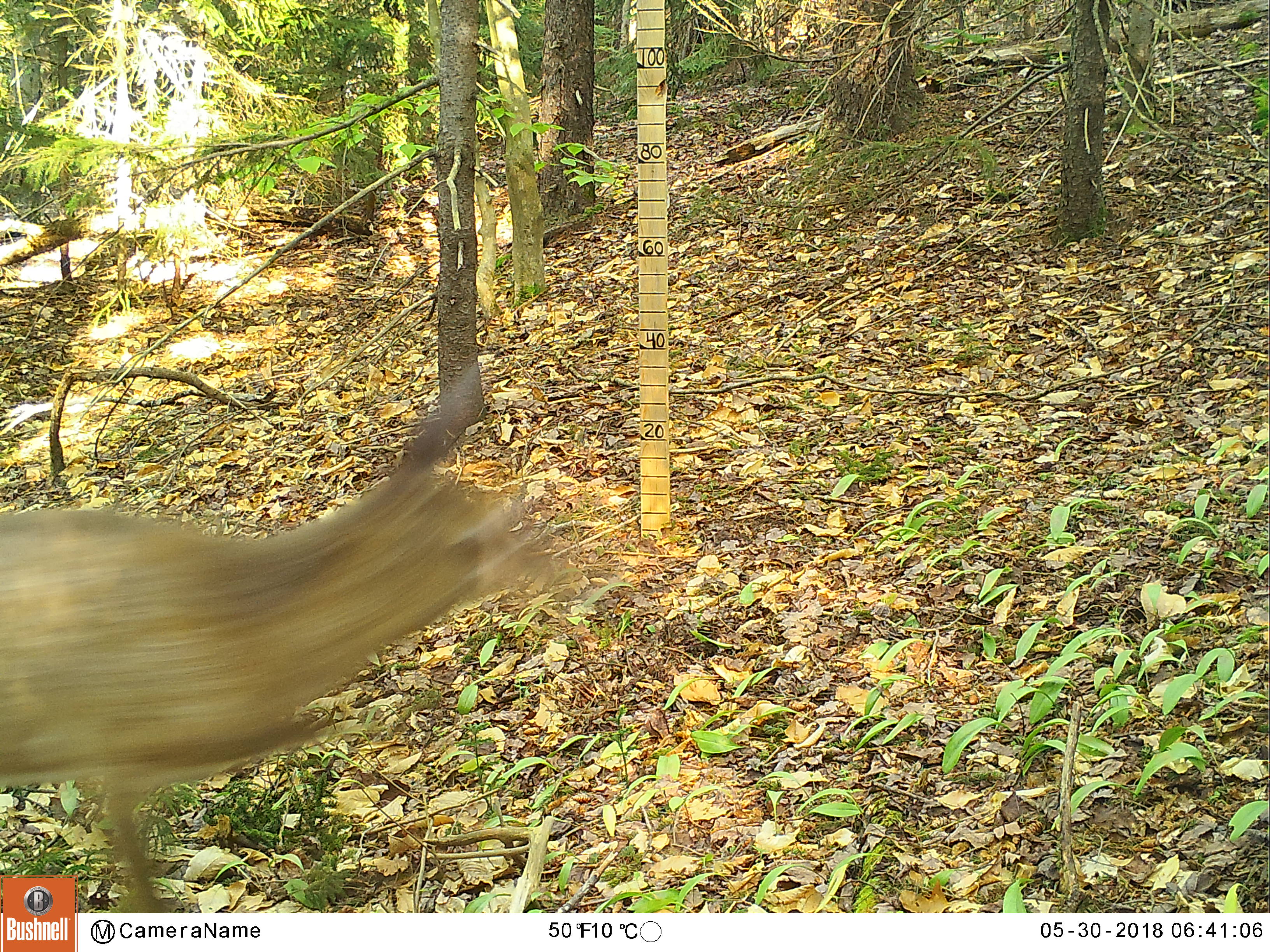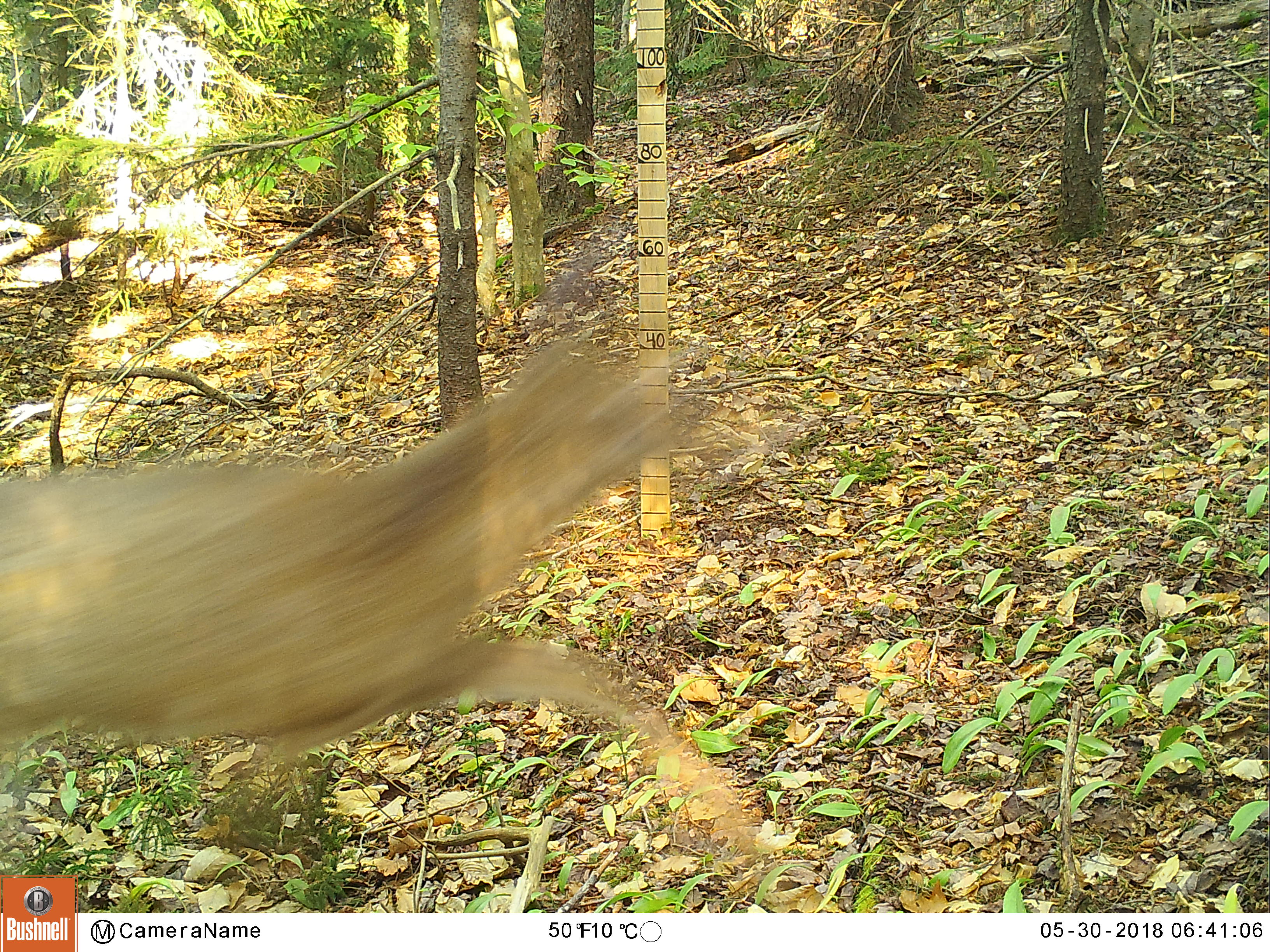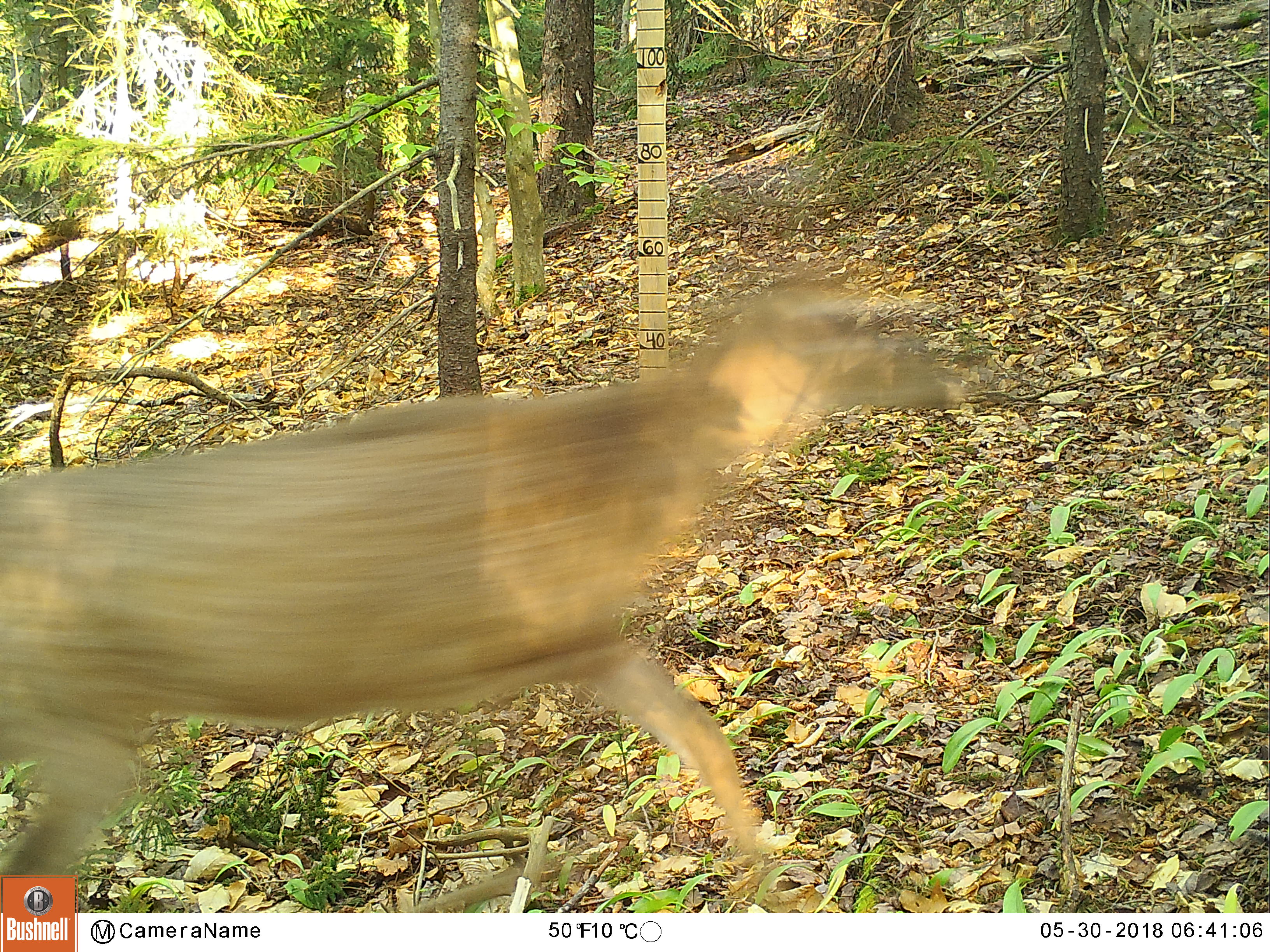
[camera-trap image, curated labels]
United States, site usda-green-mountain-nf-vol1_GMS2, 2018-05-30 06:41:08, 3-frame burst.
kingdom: Animalia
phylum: Chordata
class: Mammalia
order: Artiodactyla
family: Cervidae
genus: Odocoileus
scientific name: Odocoileus virginianus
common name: white-tailed deer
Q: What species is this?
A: White-tailed deer (Odocoileus virginianus).